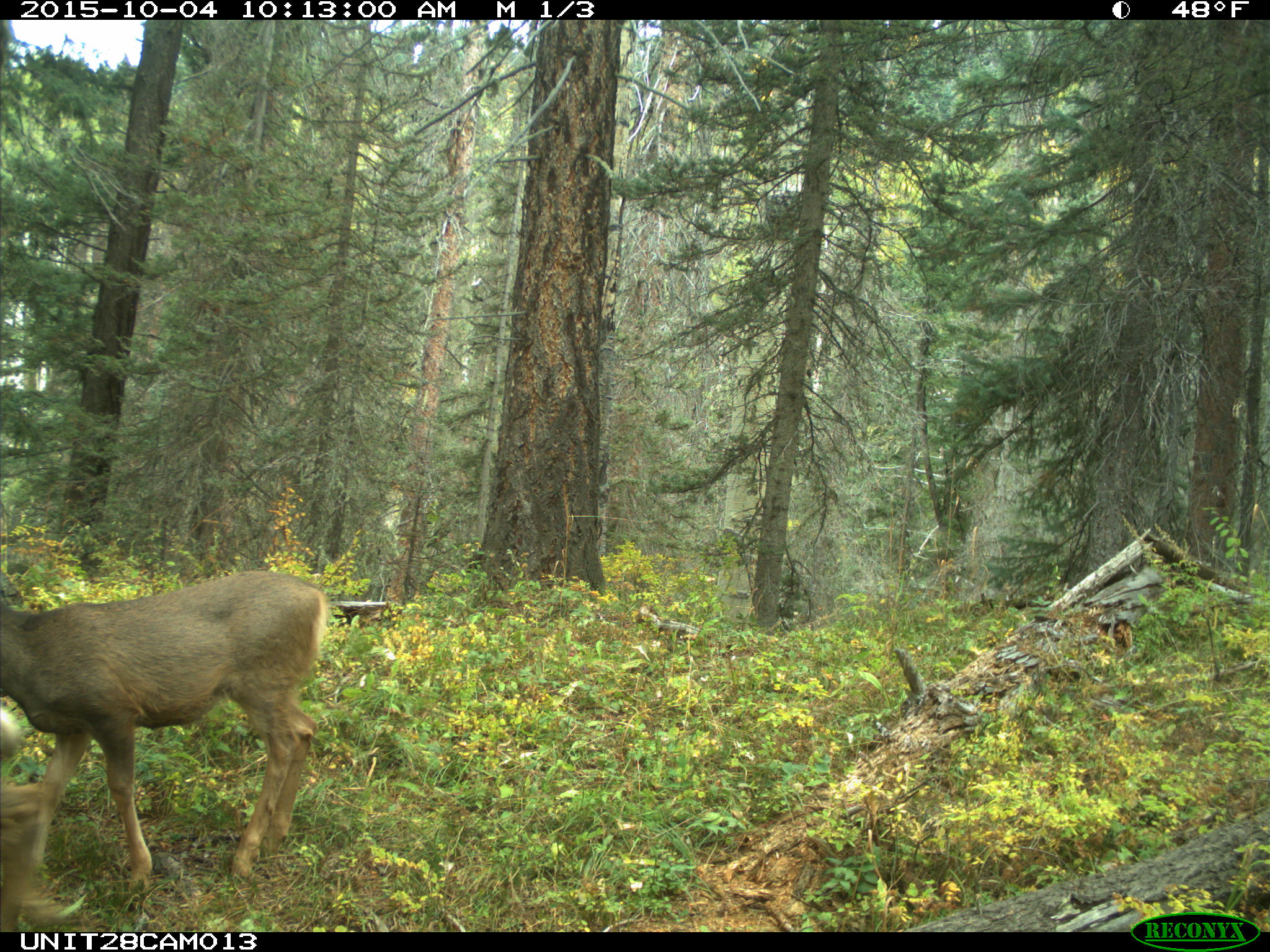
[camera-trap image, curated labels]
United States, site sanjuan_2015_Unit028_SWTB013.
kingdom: Animalia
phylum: Chordata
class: Mammalia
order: Artiodactyla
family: Cervidae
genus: Odocoileus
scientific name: Odocoileus hemionus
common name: mule deer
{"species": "Odocoileus hemionus (mule deer)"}